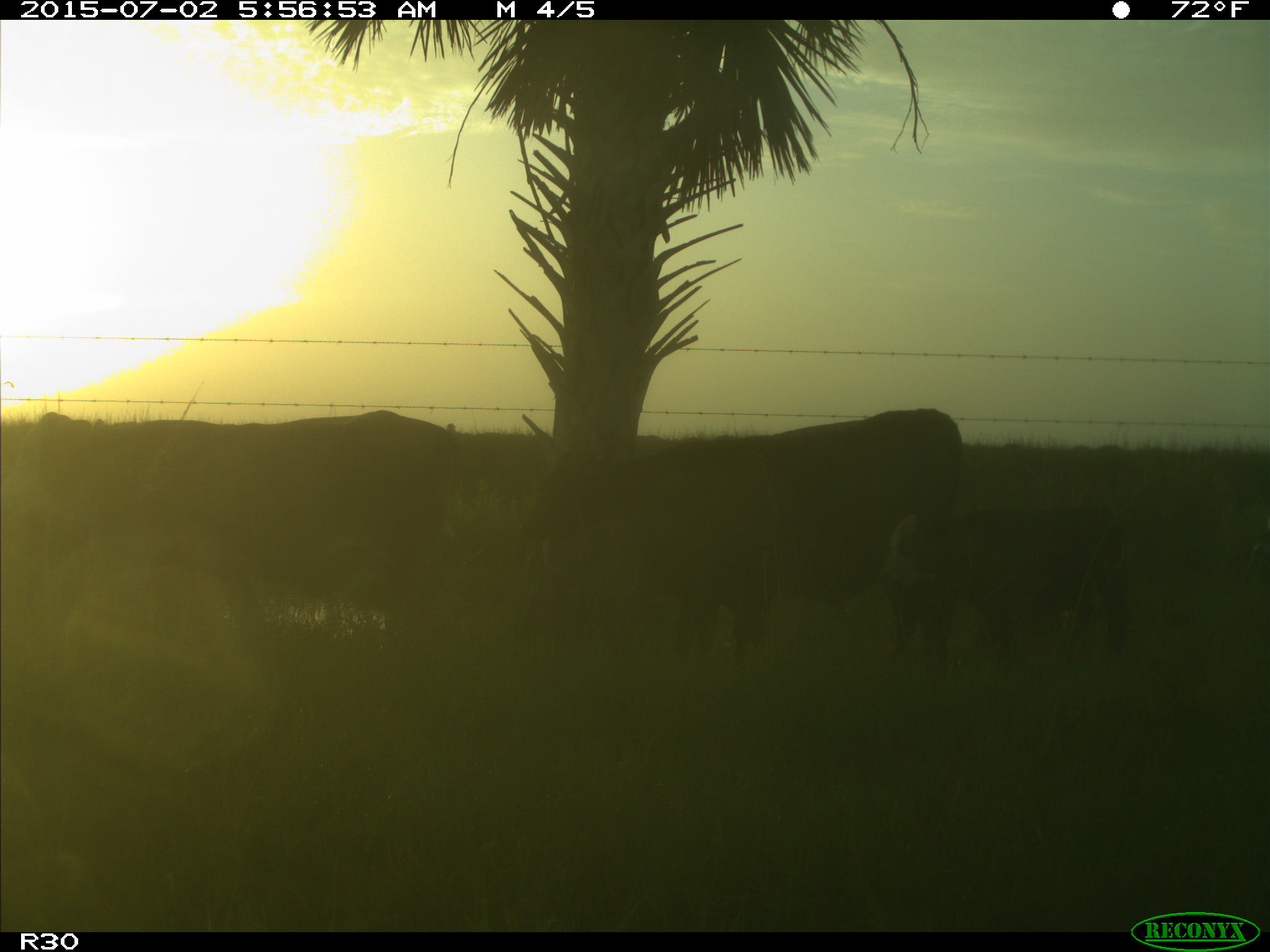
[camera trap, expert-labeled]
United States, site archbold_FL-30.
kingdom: Animalia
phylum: Chordata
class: Mammalia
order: Artiodactyla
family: Bovidae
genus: Bos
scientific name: Bos taurus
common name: domestic cow